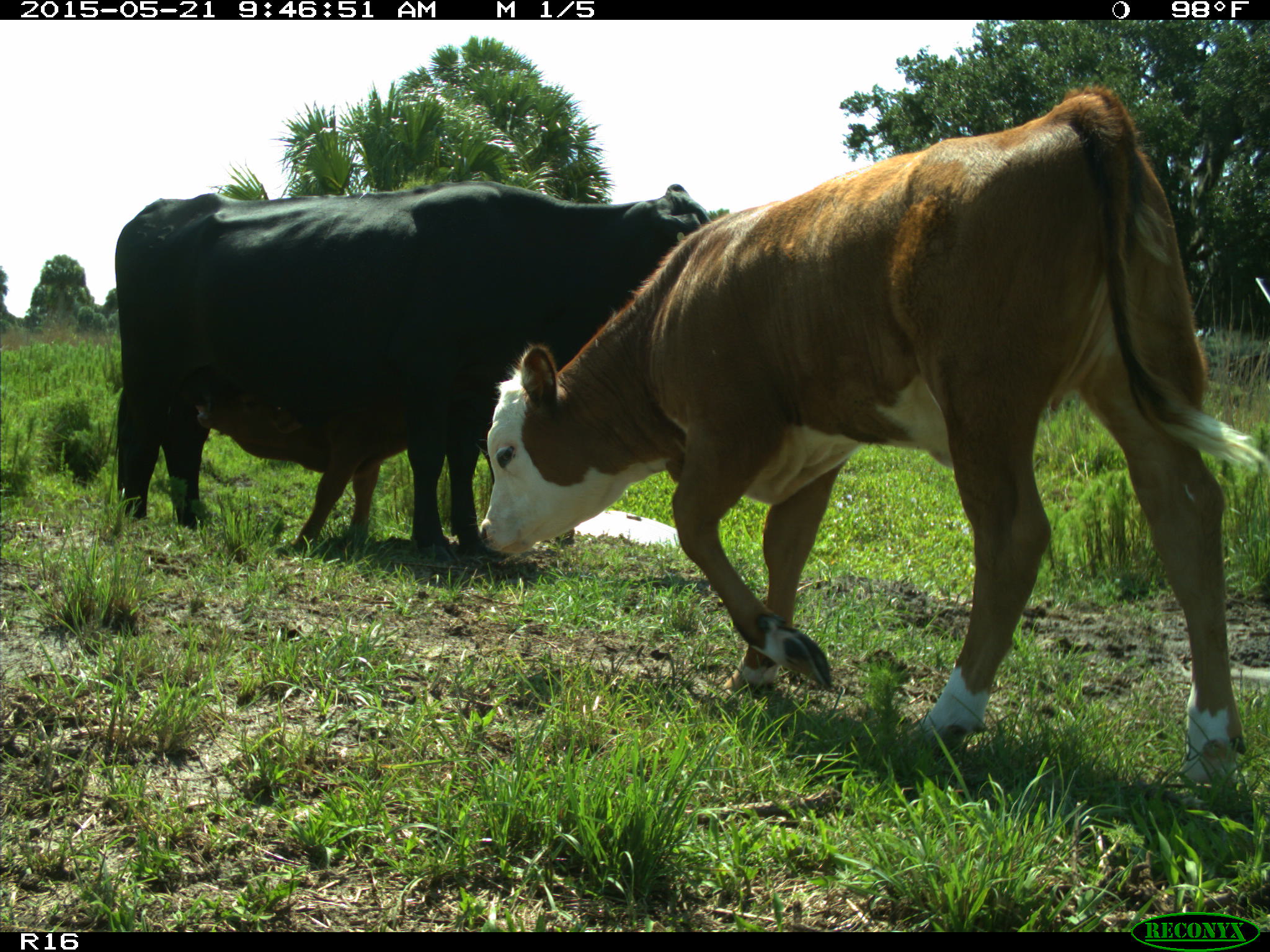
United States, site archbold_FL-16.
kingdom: Animalia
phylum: Chordata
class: Mammalia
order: Artiodactyla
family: Bovidae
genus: Bos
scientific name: Bos taurus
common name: domestic cow